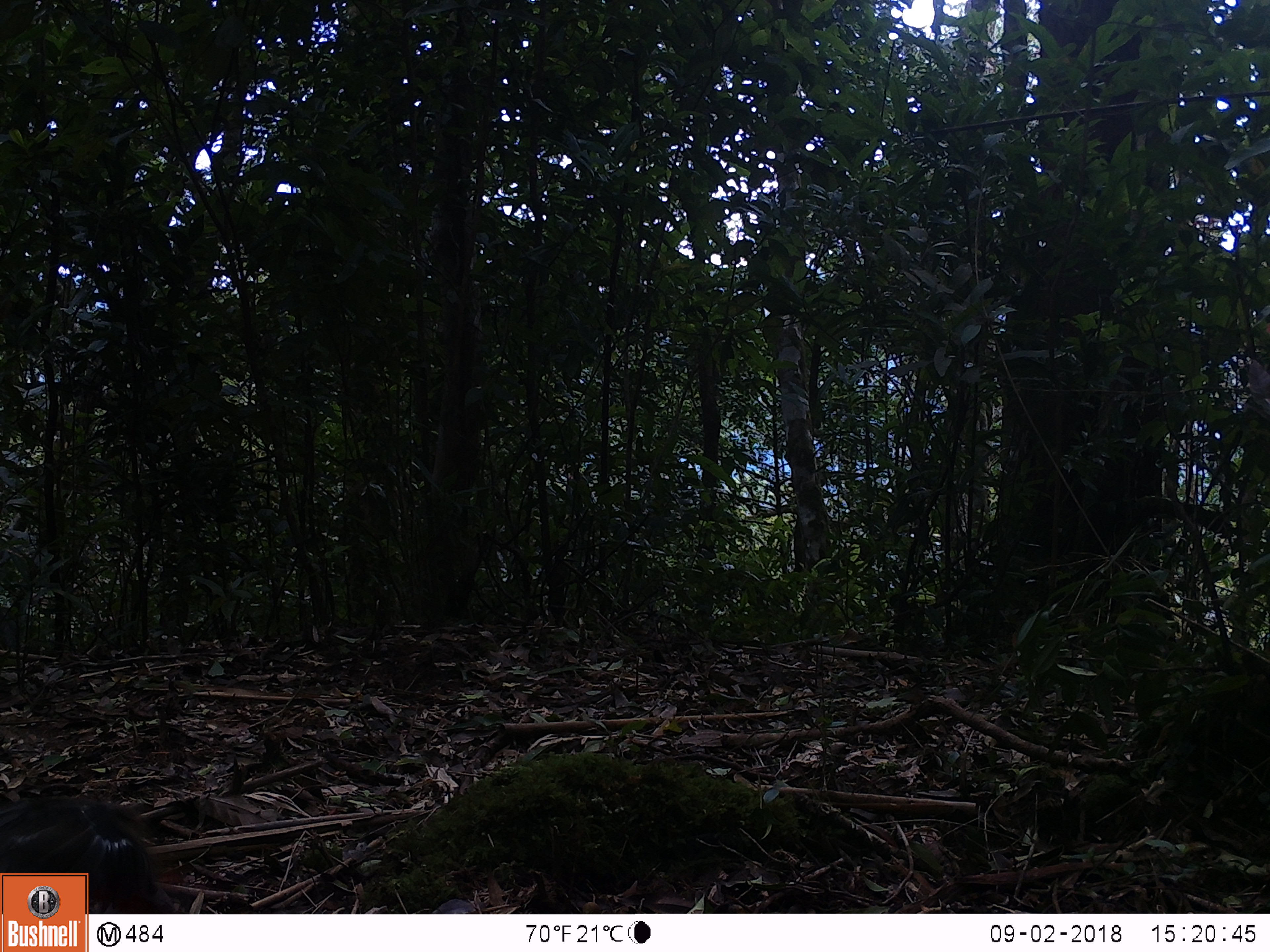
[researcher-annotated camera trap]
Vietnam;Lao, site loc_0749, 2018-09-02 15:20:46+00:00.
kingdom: Animalia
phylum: Chordata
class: Aves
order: Galliformes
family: Phasianidae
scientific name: Phasianidae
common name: partridge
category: unidentified partridge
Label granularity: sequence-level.